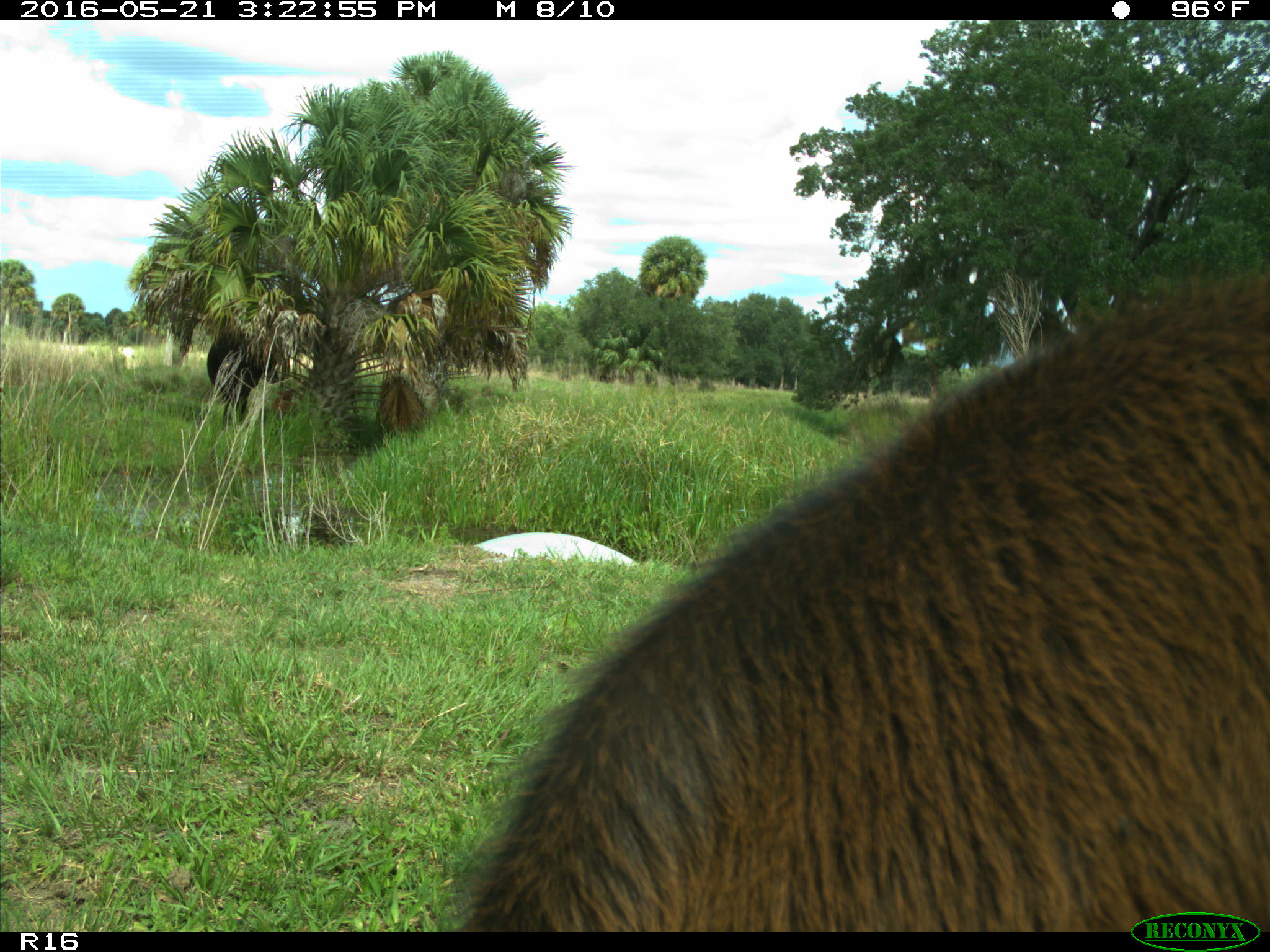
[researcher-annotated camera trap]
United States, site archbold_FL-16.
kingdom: Animalia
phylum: Chordata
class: Mammalia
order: Artiodactyla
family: Bovidae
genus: Bos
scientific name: Bos taurus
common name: domestic cow